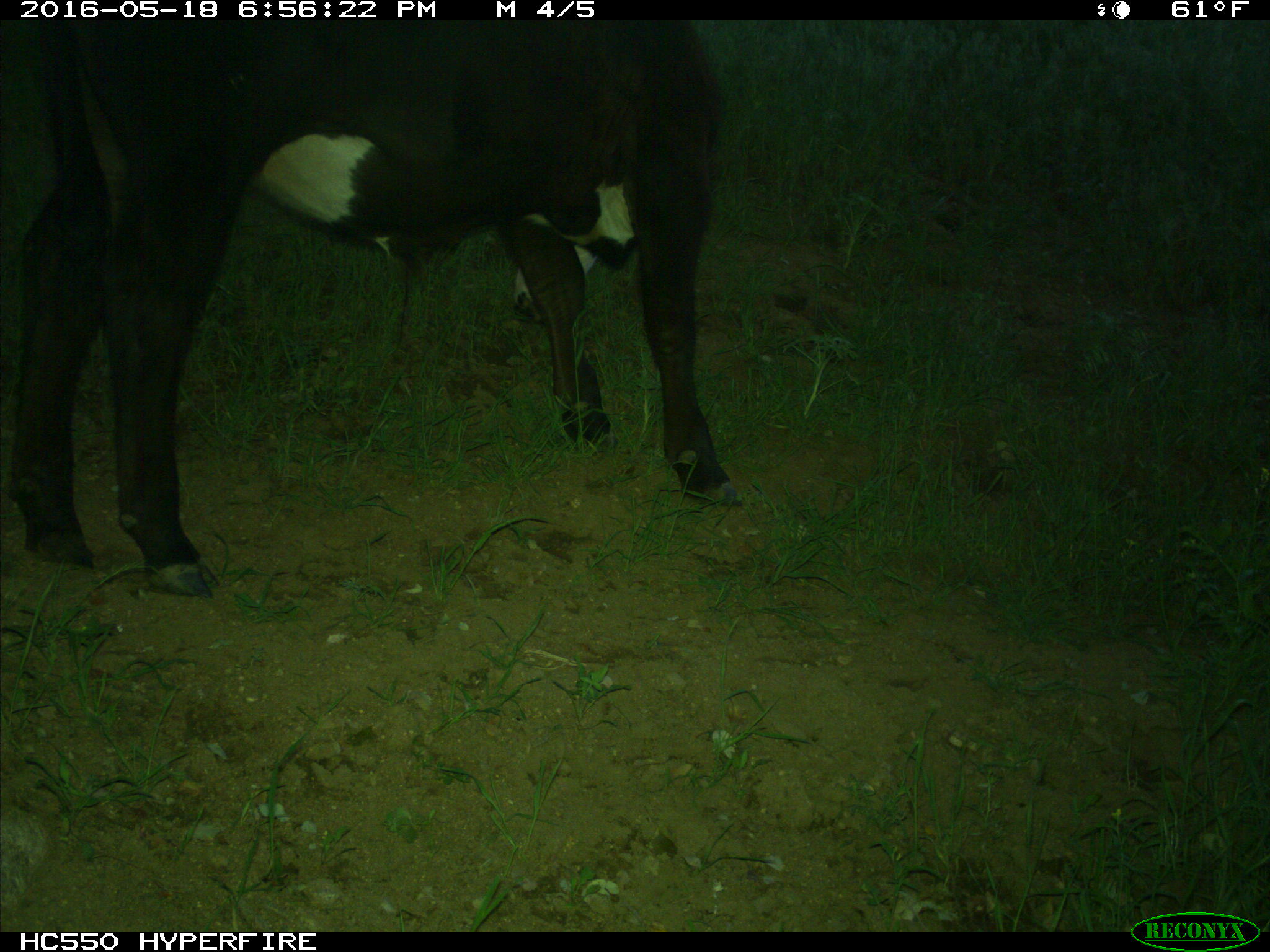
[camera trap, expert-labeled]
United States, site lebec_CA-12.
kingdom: Animalia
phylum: Chordata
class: Mammalia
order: Artiodactyla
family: Bovidae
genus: Bos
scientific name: Bos taurus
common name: domestic cow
Bos taurus (domestic cow).